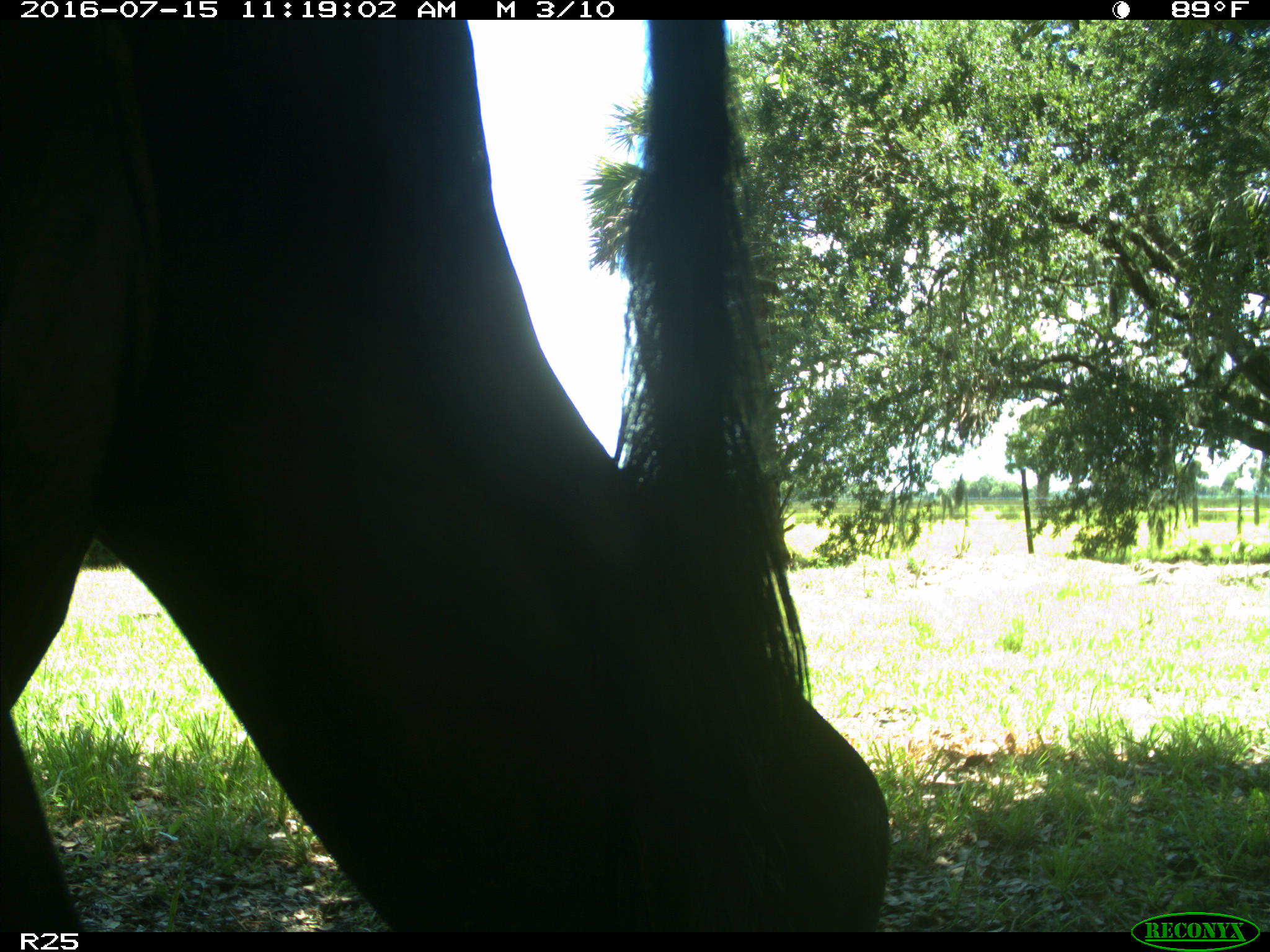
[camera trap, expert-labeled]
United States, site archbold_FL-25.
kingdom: Animalia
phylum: Chordata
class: Mammalia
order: Artiodactyla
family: Bovidae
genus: Bos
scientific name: Bos taurus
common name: domestic cow